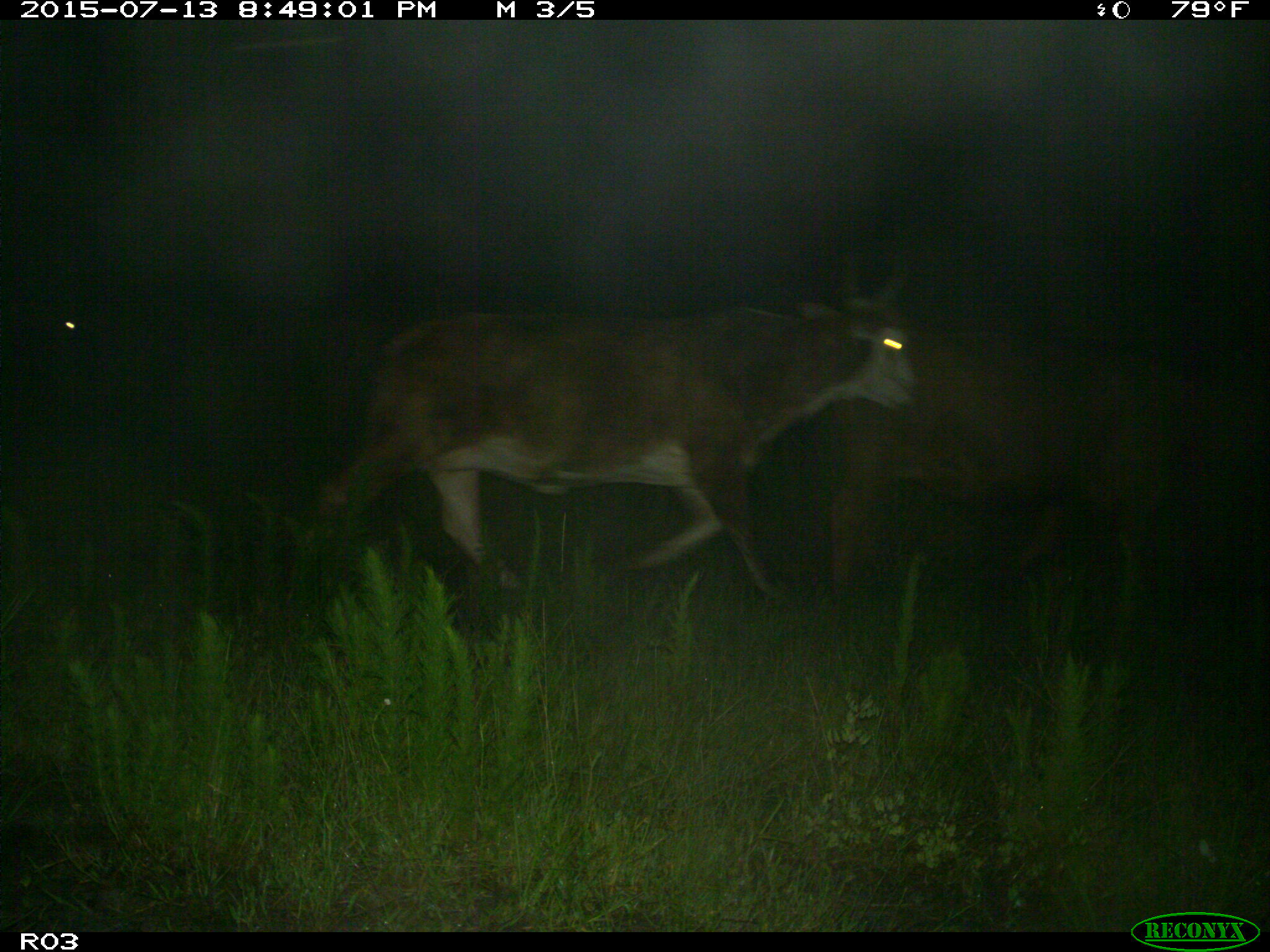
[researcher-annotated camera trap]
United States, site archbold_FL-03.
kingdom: Animalia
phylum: Chordata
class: Mammalia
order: Artiodactyla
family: Bovidae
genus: Bos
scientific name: Bos taurus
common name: domestic cow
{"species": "Bos taurus (domestic cow)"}